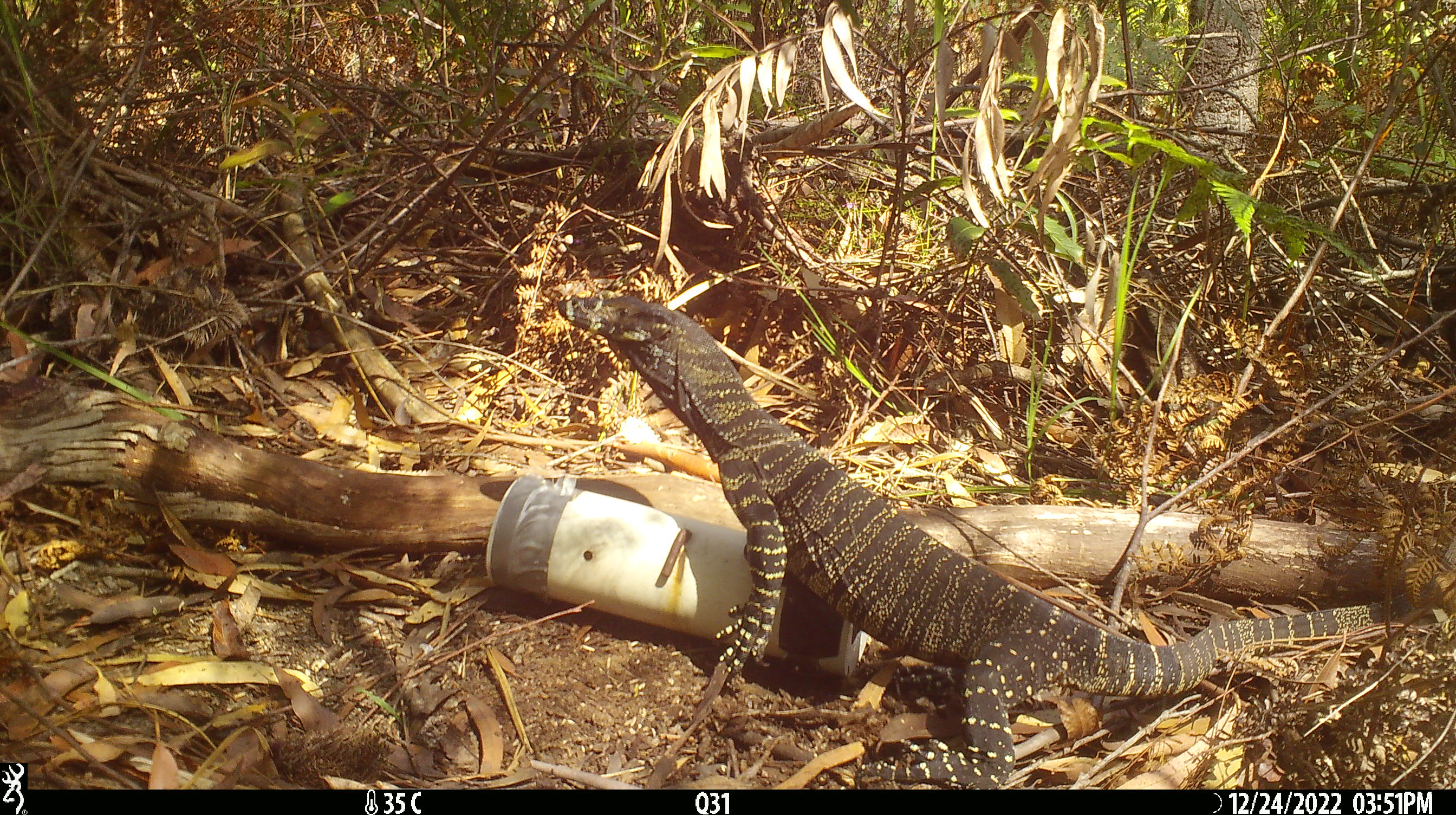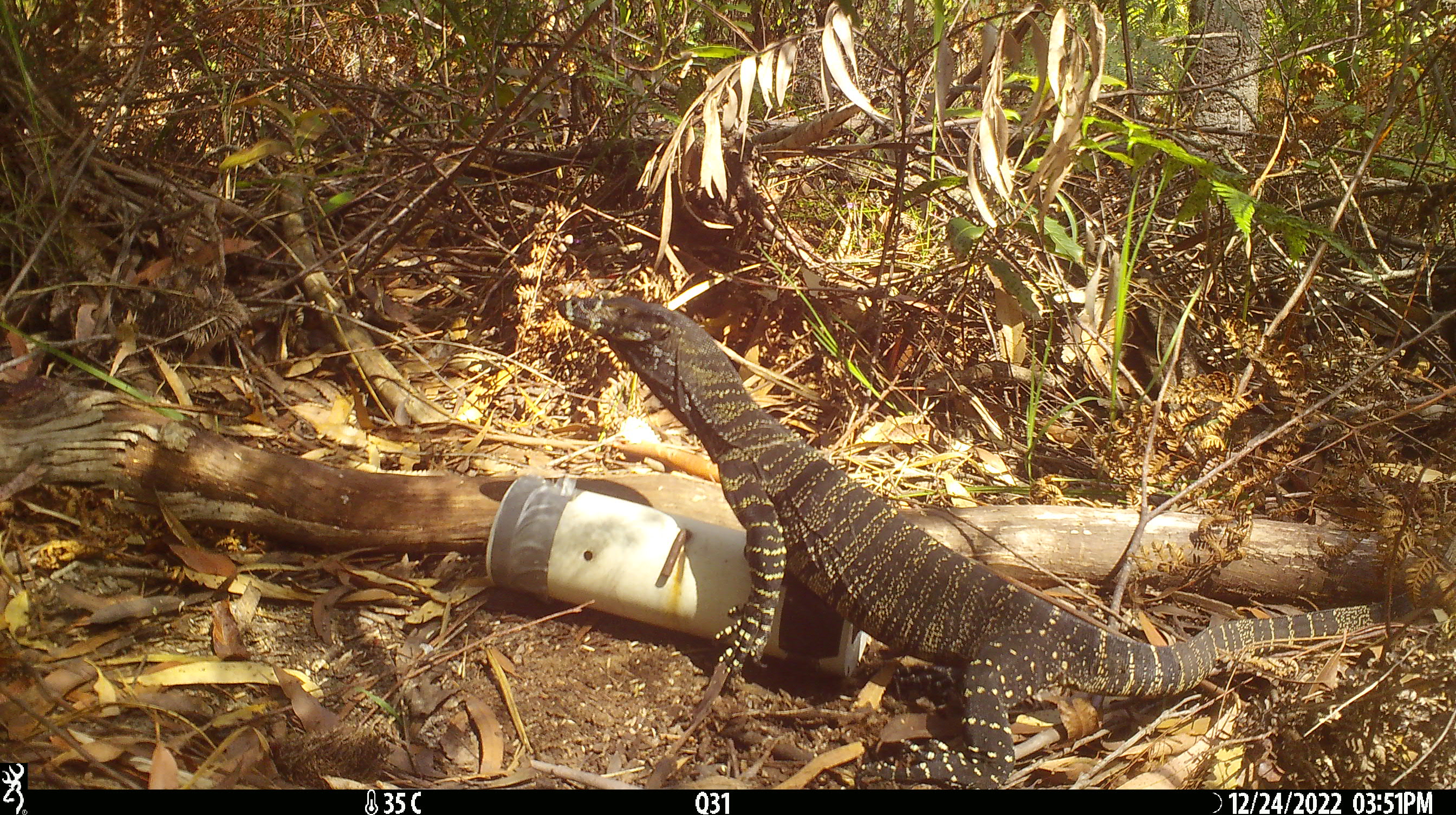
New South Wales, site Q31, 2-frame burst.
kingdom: Animalia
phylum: Chordata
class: Reptilia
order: Squamata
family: Varanidae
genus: Varanus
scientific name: Varanus varius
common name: lace monitor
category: goanna